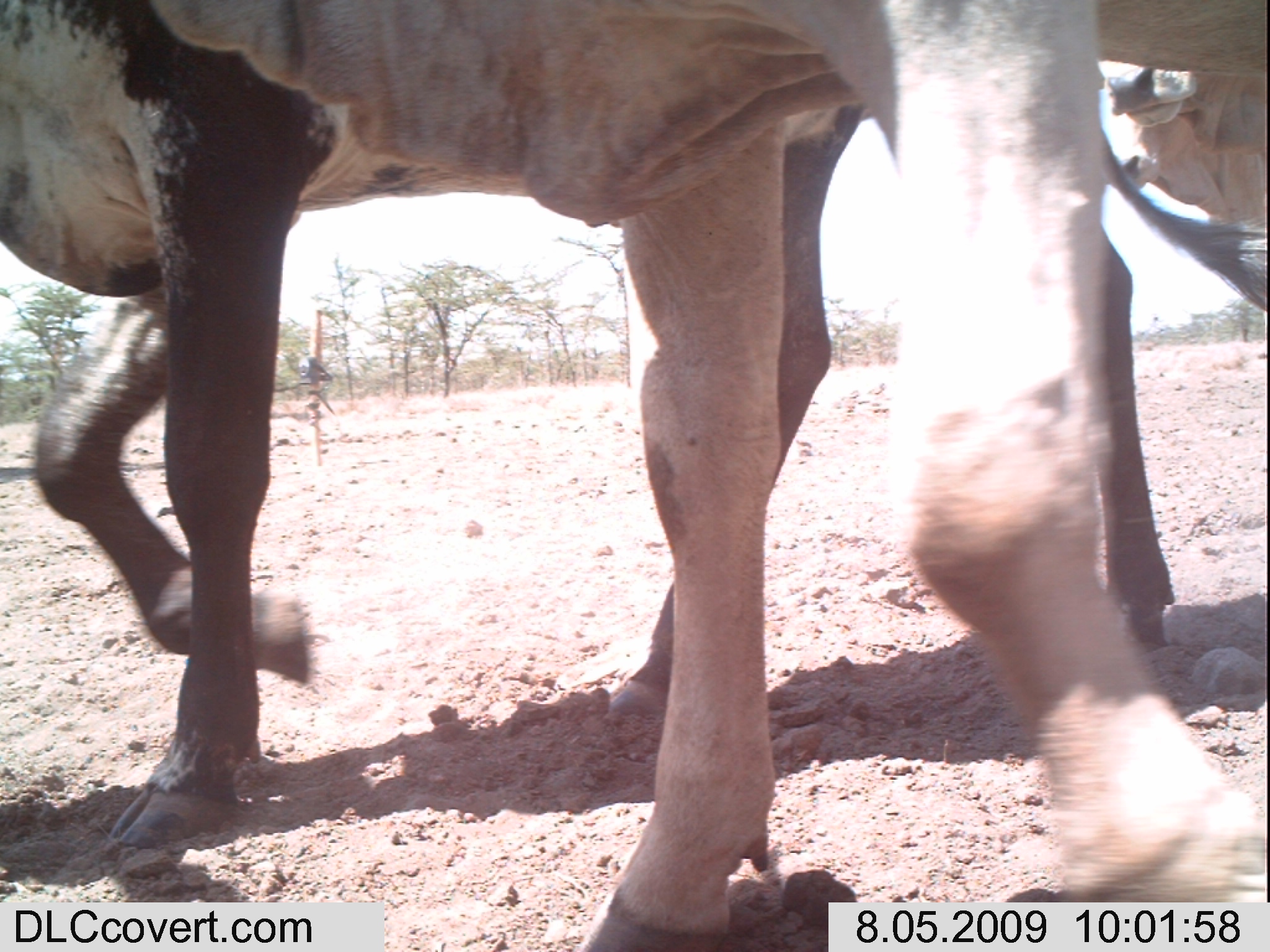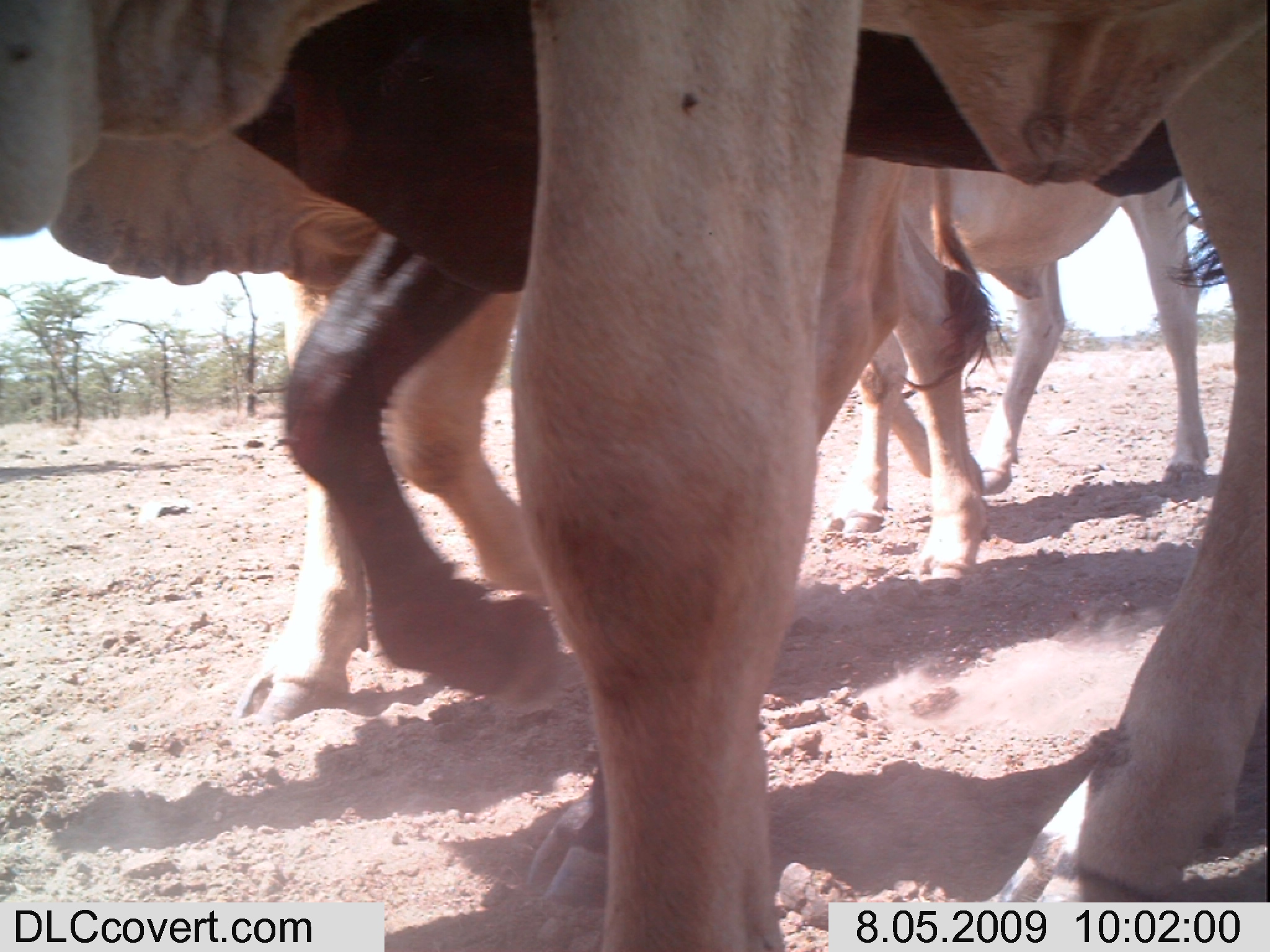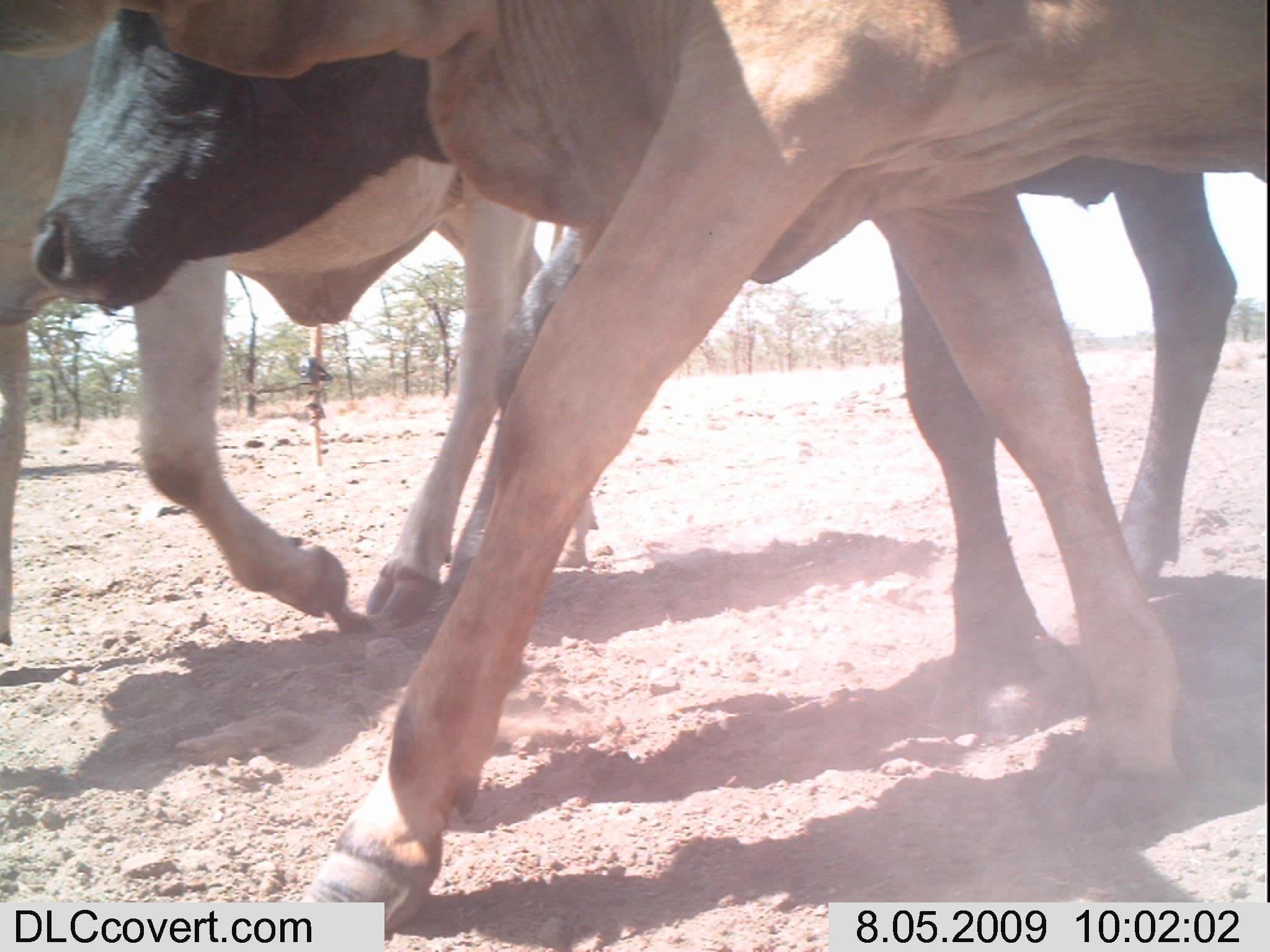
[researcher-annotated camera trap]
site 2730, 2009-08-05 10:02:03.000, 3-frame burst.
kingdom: Animalia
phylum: Chordata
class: Mammalia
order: Artiodactyla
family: Bovidae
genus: Bos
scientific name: Bos taurus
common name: domestic cattle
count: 3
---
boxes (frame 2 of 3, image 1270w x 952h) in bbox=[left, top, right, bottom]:
bos taurus: bbox=[0, 0, 1270, 952]; bbox=[229, 0, 1177, 687]; bbox=[1, 124, 990, 725]; bbox=[821, 165, 1211, 542]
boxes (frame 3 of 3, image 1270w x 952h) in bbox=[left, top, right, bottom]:
bos taurus: bbox=[0, 0, 1270, 934]; bbox=[28, 3, 1237, 735]; bbox=[1, 55, 596, 670]